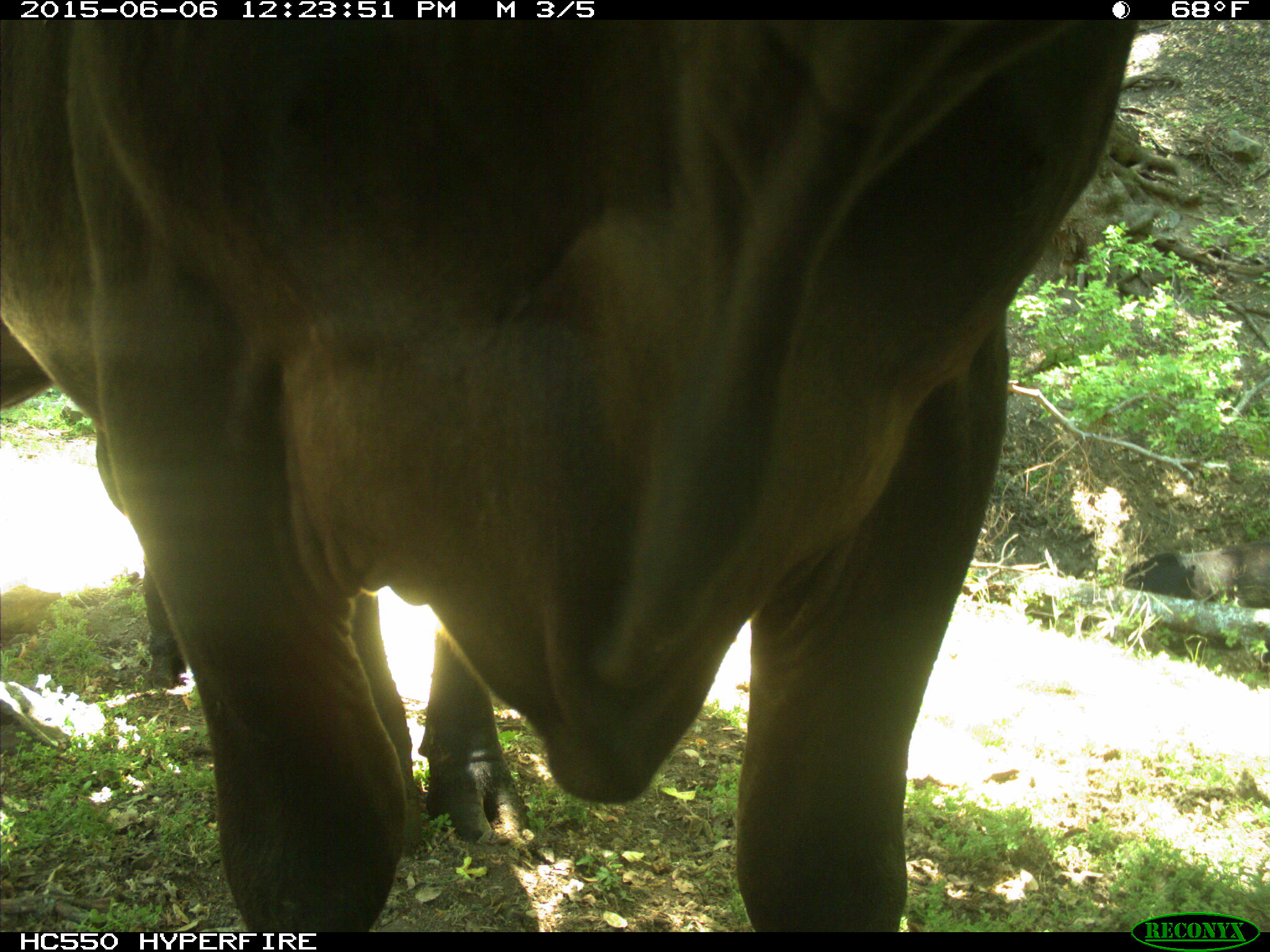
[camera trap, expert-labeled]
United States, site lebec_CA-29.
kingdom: Animalia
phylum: Chordata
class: Mammalia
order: Artiodactyla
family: Bovidae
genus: Bos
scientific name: Bos taurus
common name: domestic cow